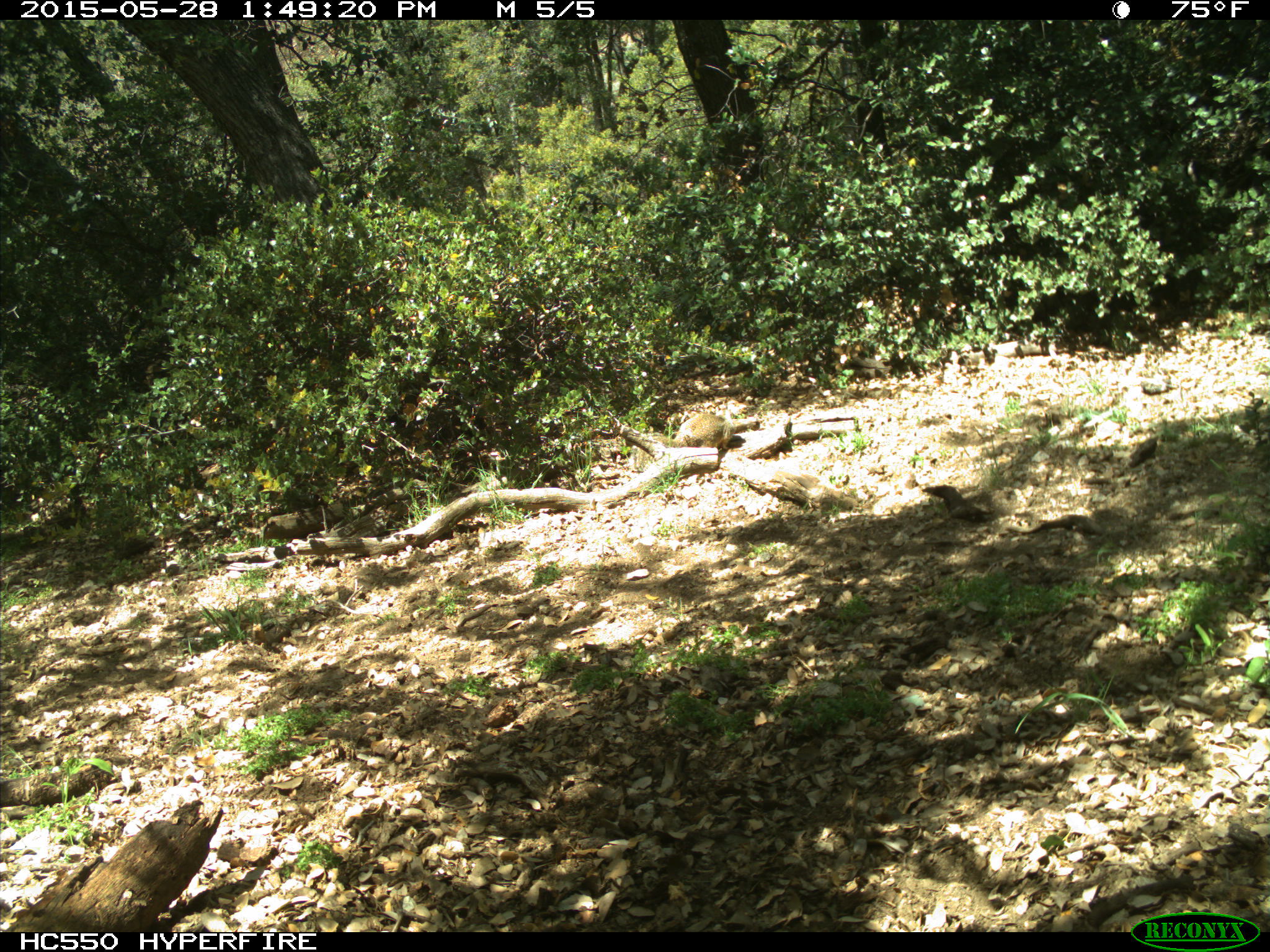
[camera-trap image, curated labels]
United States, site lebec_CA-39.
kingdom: Animalia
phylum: Chordata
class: Mammalia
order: Rodentia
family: Sciuridae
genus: Otospermophilus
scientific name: Otospermophilus beecheyi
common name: california ground squirrel